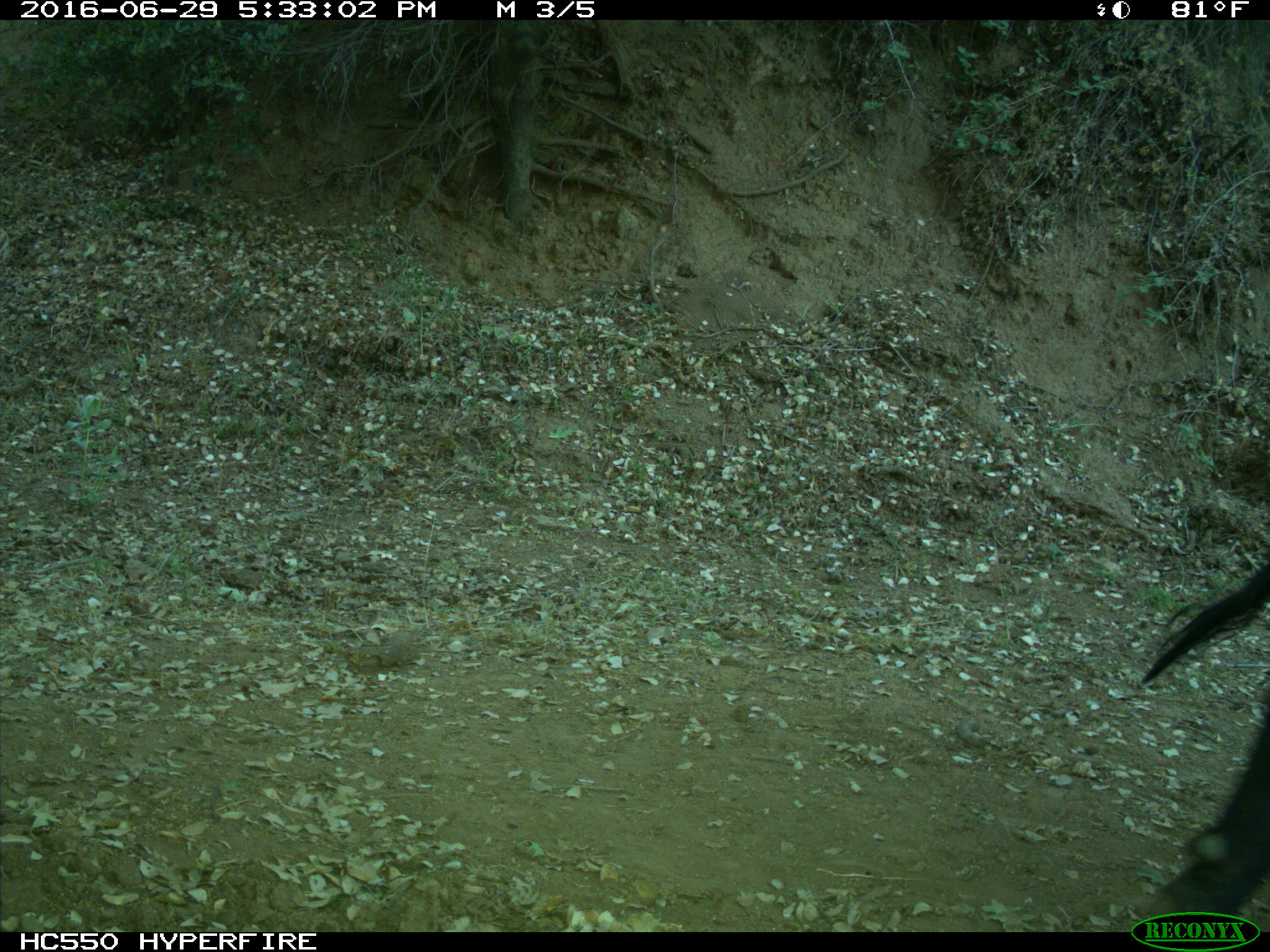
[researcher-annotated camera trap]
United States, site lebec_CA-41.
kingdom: Animalia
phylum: Chordata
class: Mammalia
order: Artiodactyla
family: Bovidae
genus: Bos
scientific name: Bos taurus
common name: domestic cow